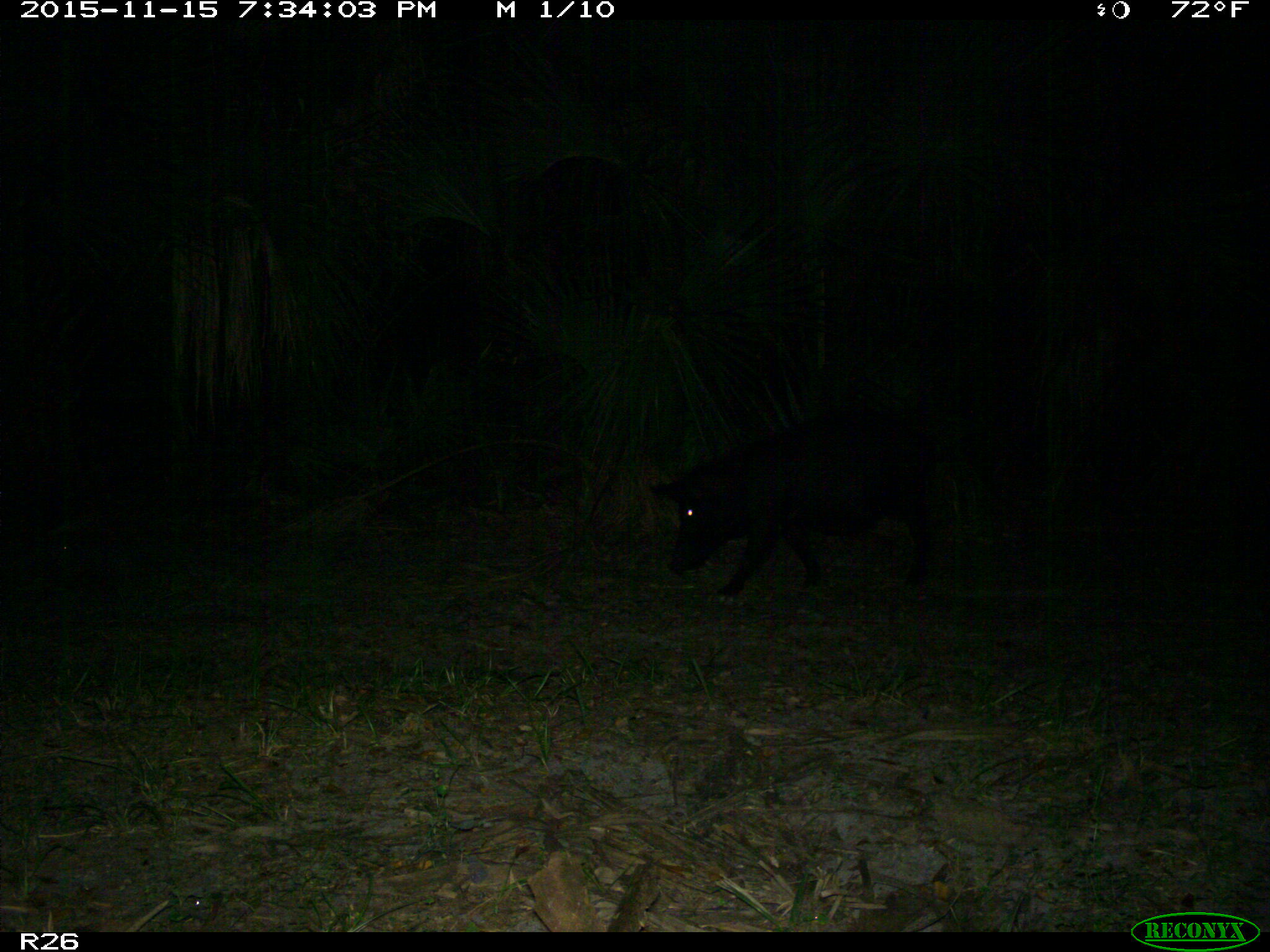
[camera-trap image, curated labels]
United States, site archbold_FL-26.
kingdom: Animalia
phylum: Chordata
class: Mammalia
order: Artiodactyla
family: Suidae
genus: Sus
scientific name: Sus scrofa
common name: wild boar